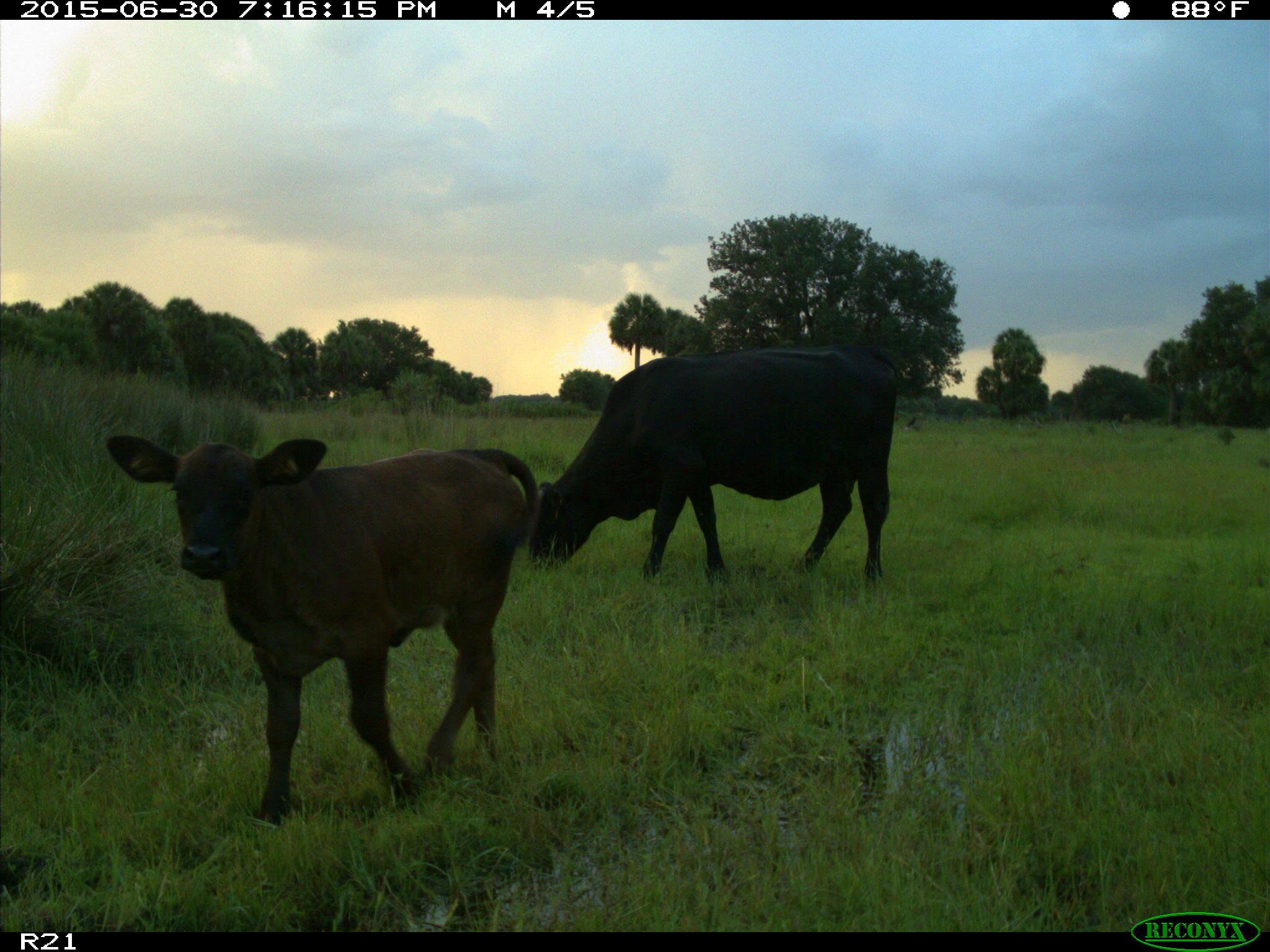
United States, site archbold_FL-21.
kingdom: Animalia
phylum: Chordata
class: Mammalia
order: Artiodactyla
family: Bovidae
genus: Bos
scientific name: Bos taurus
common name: domestic cow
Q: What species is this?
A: Bos taurus (domestic cow).